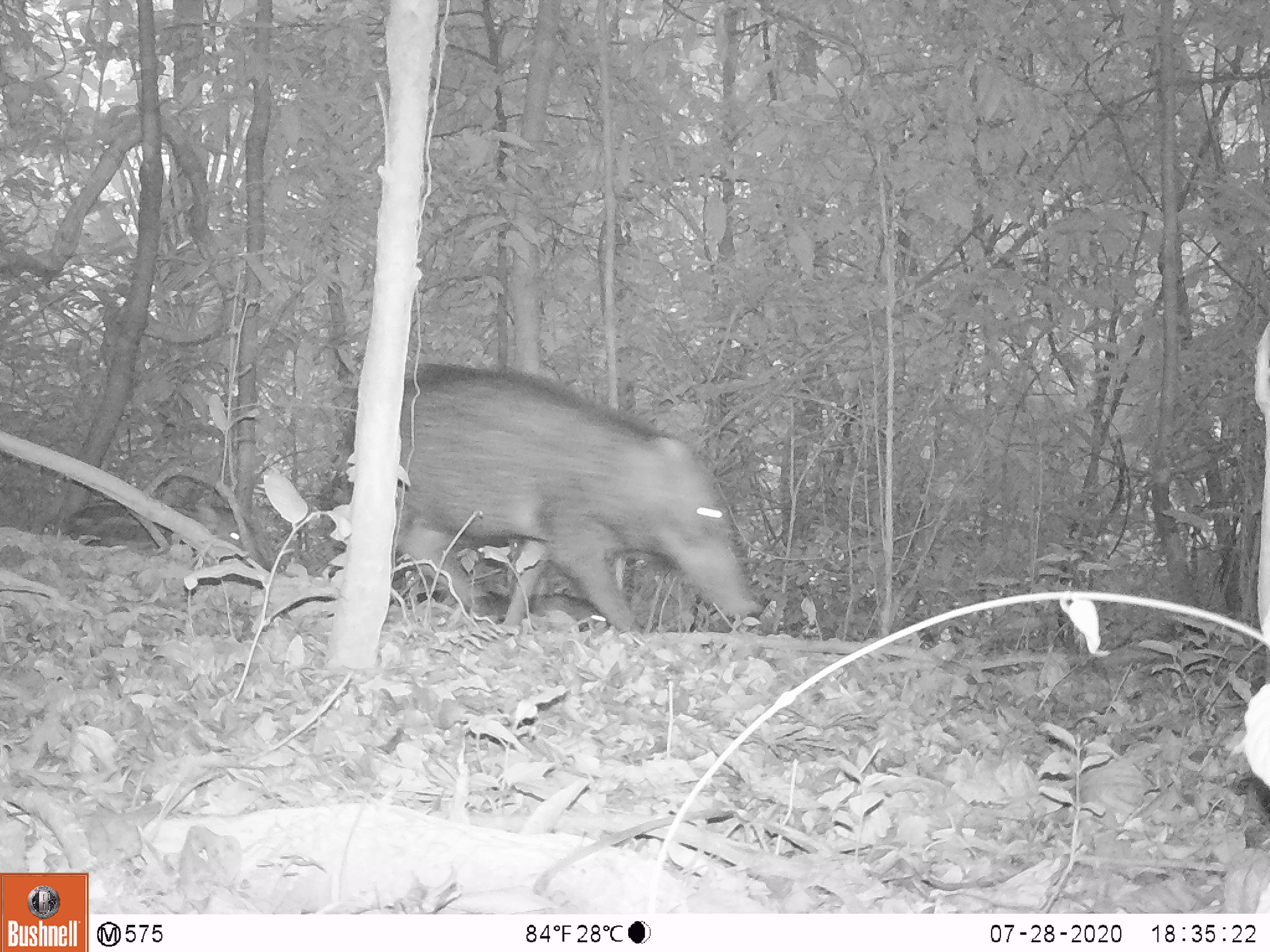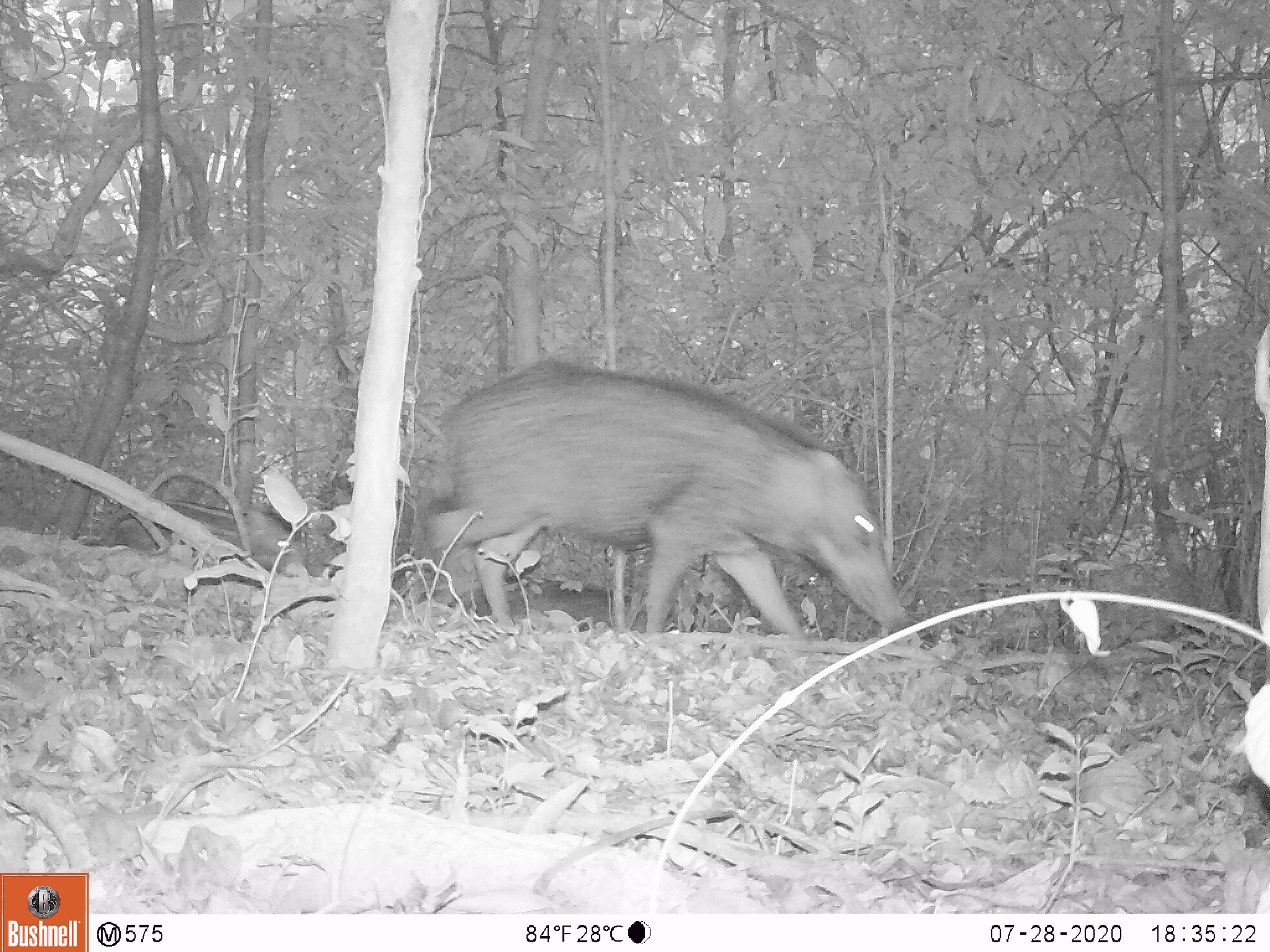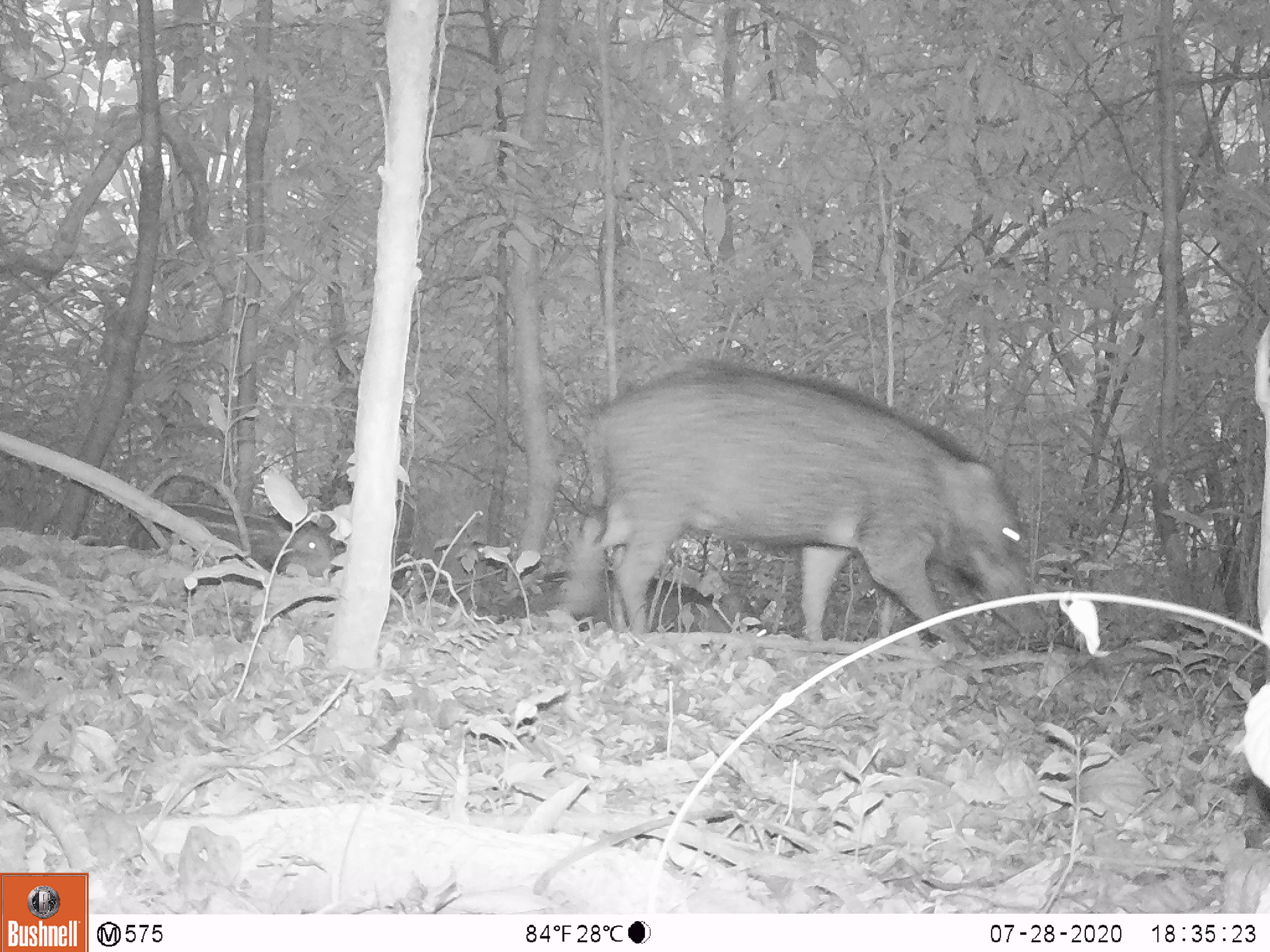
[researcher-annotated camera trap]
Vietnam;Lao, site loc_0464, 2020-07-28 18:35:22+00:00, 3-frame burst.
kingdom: Animalia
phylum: Chordata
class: Mammalia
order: Artiodactyla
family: Suidae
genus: Sus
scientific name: Sus scrofa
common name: eurasian wild pig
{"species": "eurasian wild pig (Sus scrofa)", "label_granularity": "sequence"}